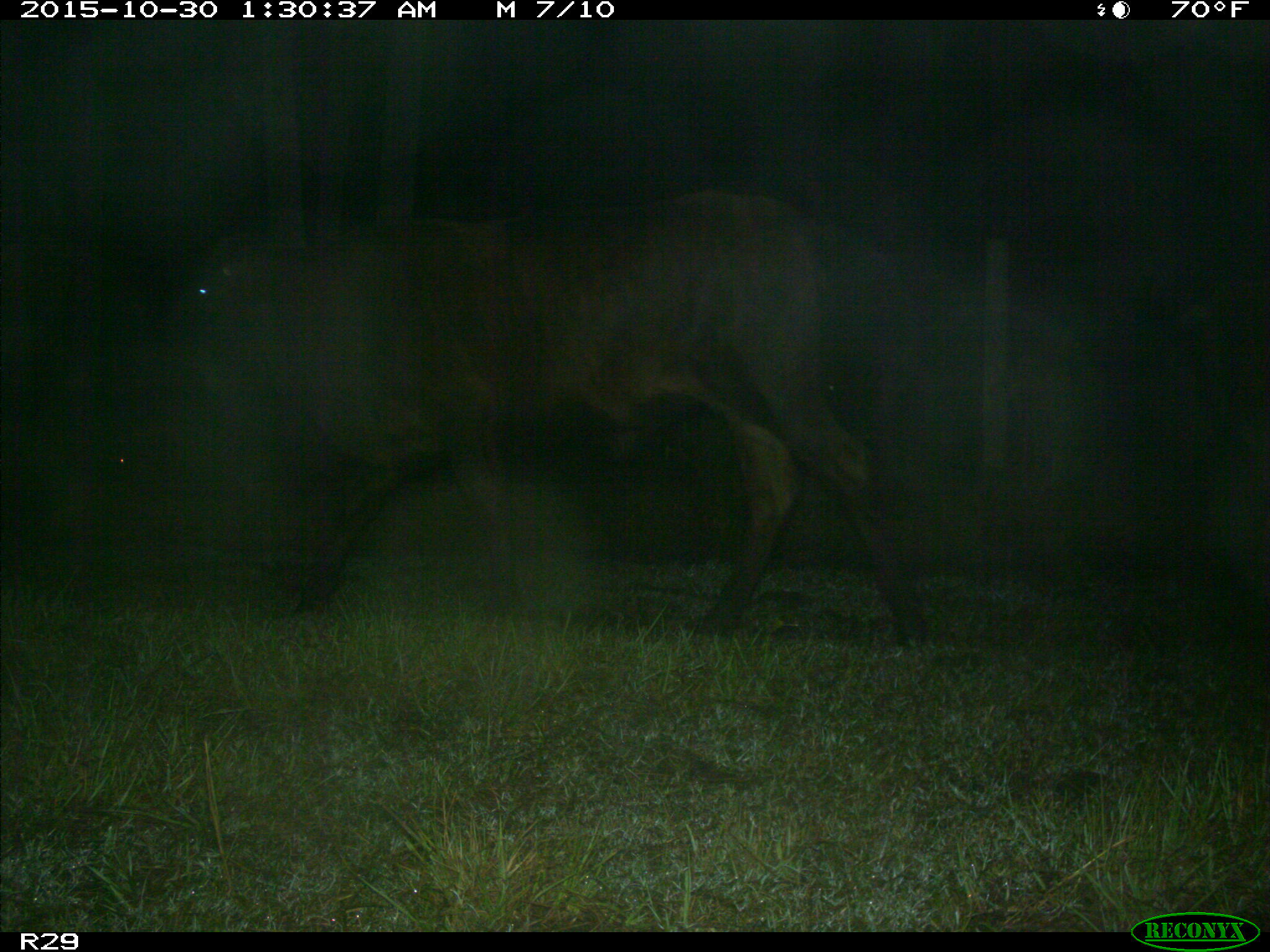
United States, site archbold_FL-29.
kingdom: Animalia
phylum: Chordata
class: Mammalia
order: Artiodactyla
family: Bovidae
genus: Bos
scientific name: Bos taurus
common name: domestic cow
Bos taurus (domestic cow).